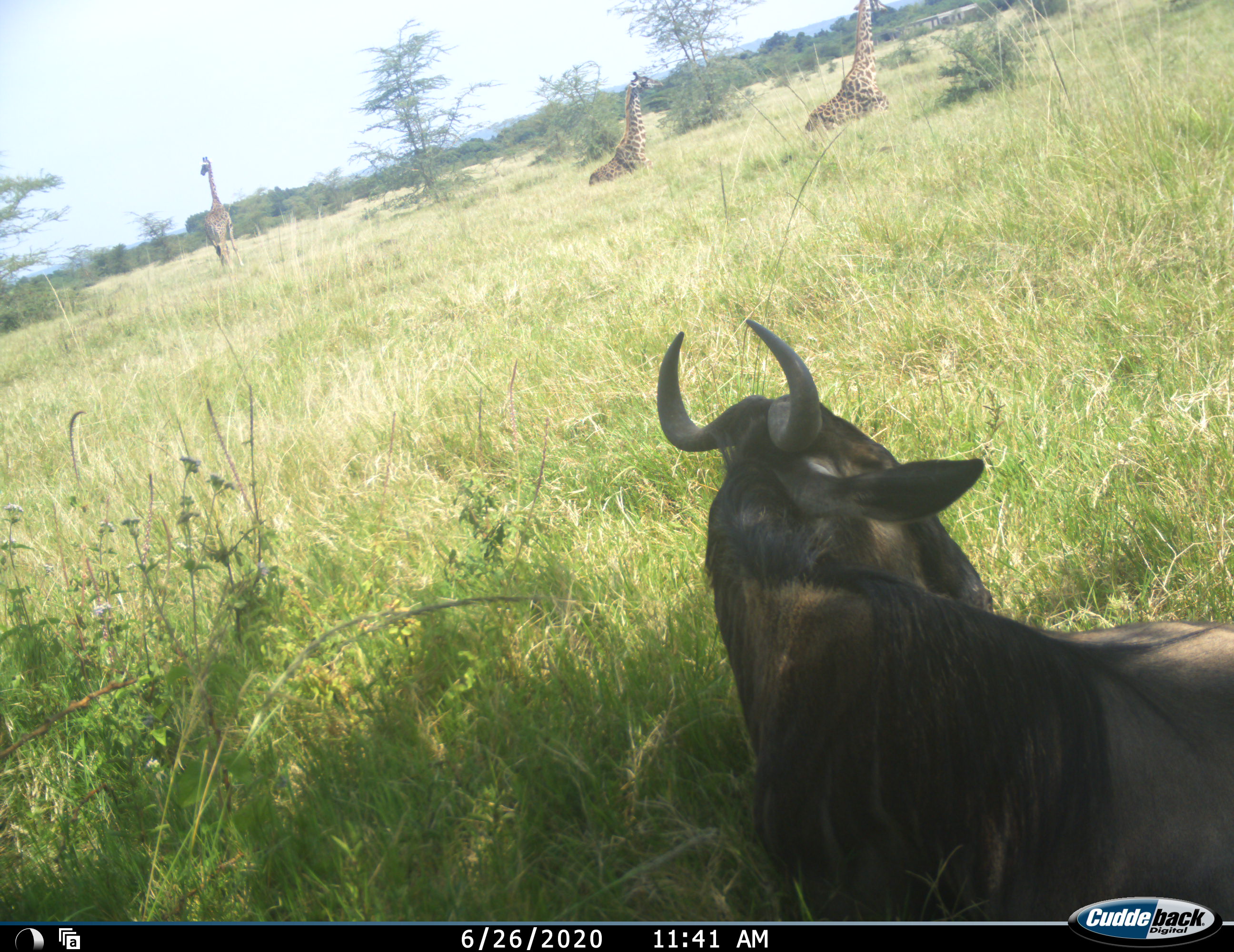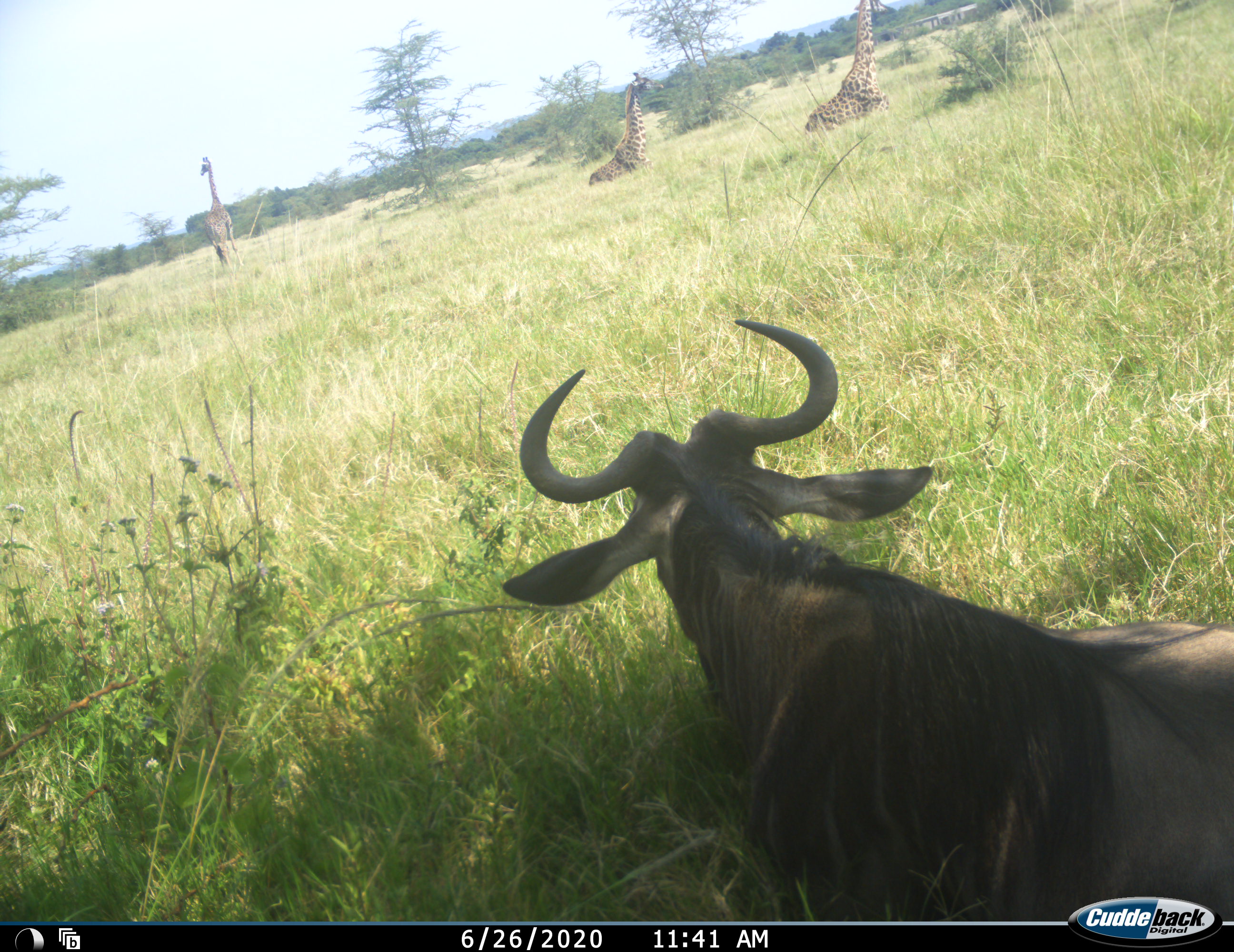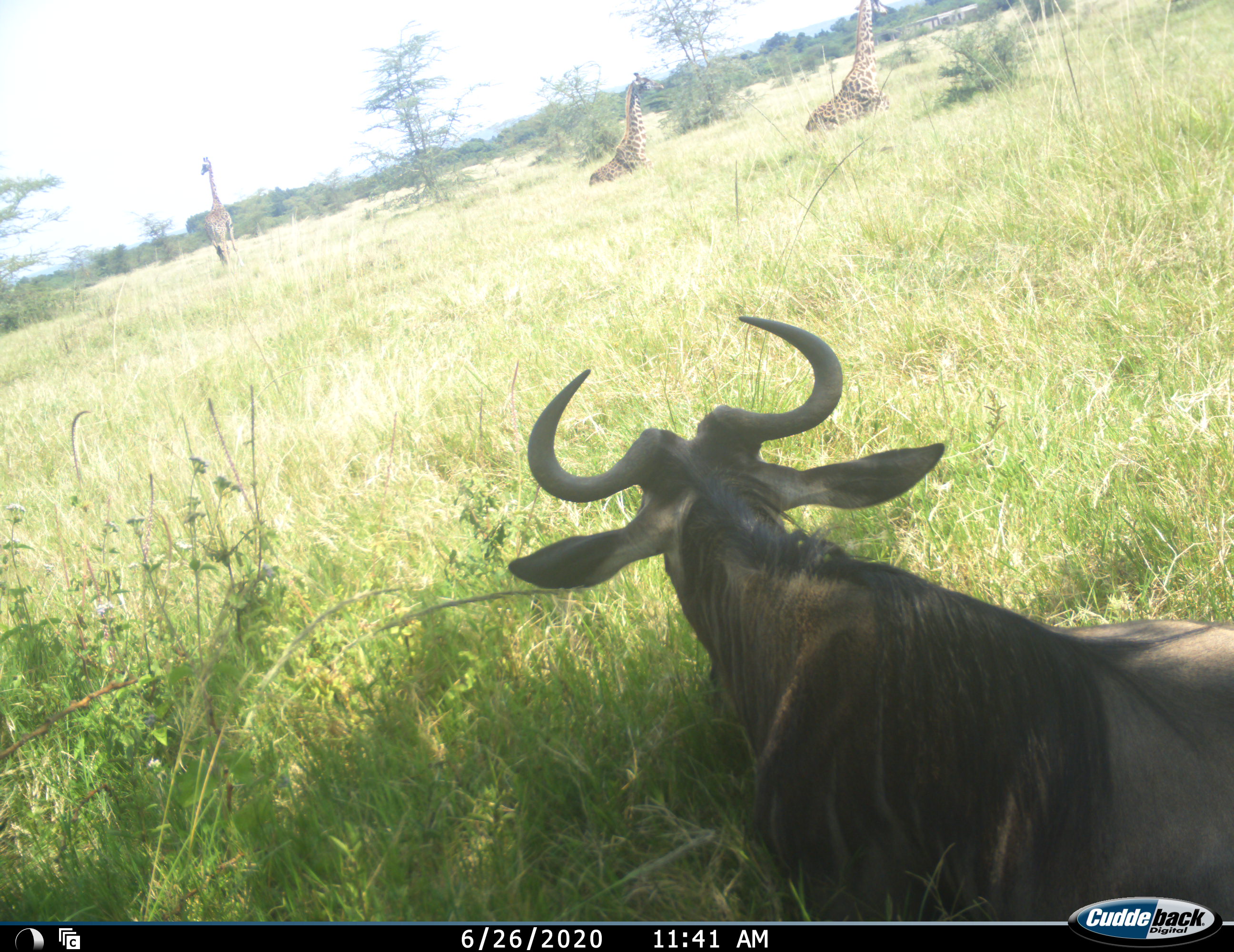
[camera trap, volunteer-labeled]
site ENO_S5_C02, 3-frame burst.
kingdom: Animalia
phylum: Chordata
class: Mammalia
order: Artiodactyla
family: Bovidae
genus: Connochaetes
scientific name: Connochaetes taurinus taurinus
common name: blue wildebeest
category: wildebeestblue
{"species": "wildebeestblue (blue wildebeest) (Connochaetes taurinus taurinus)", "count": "1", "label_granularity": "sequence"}